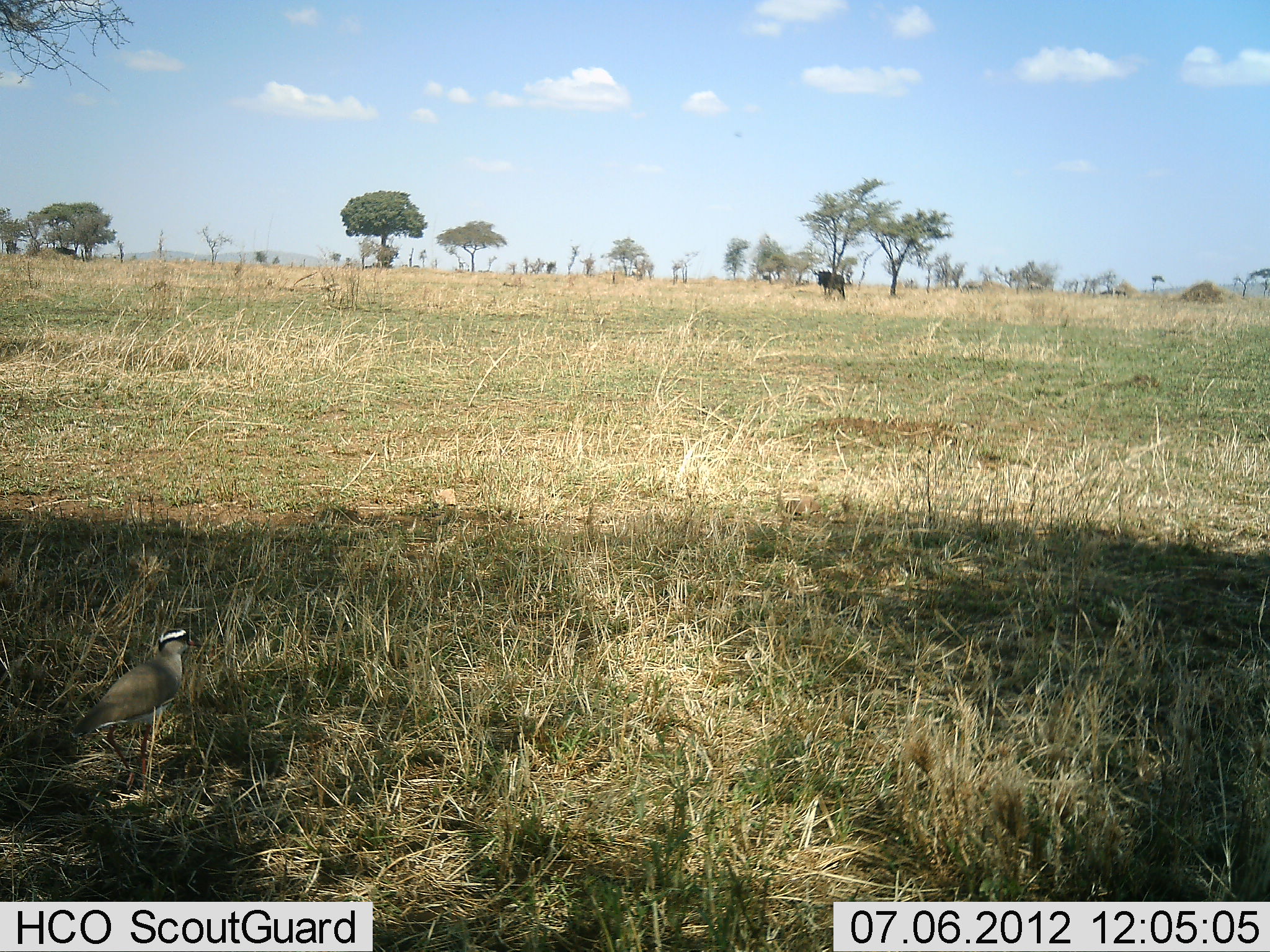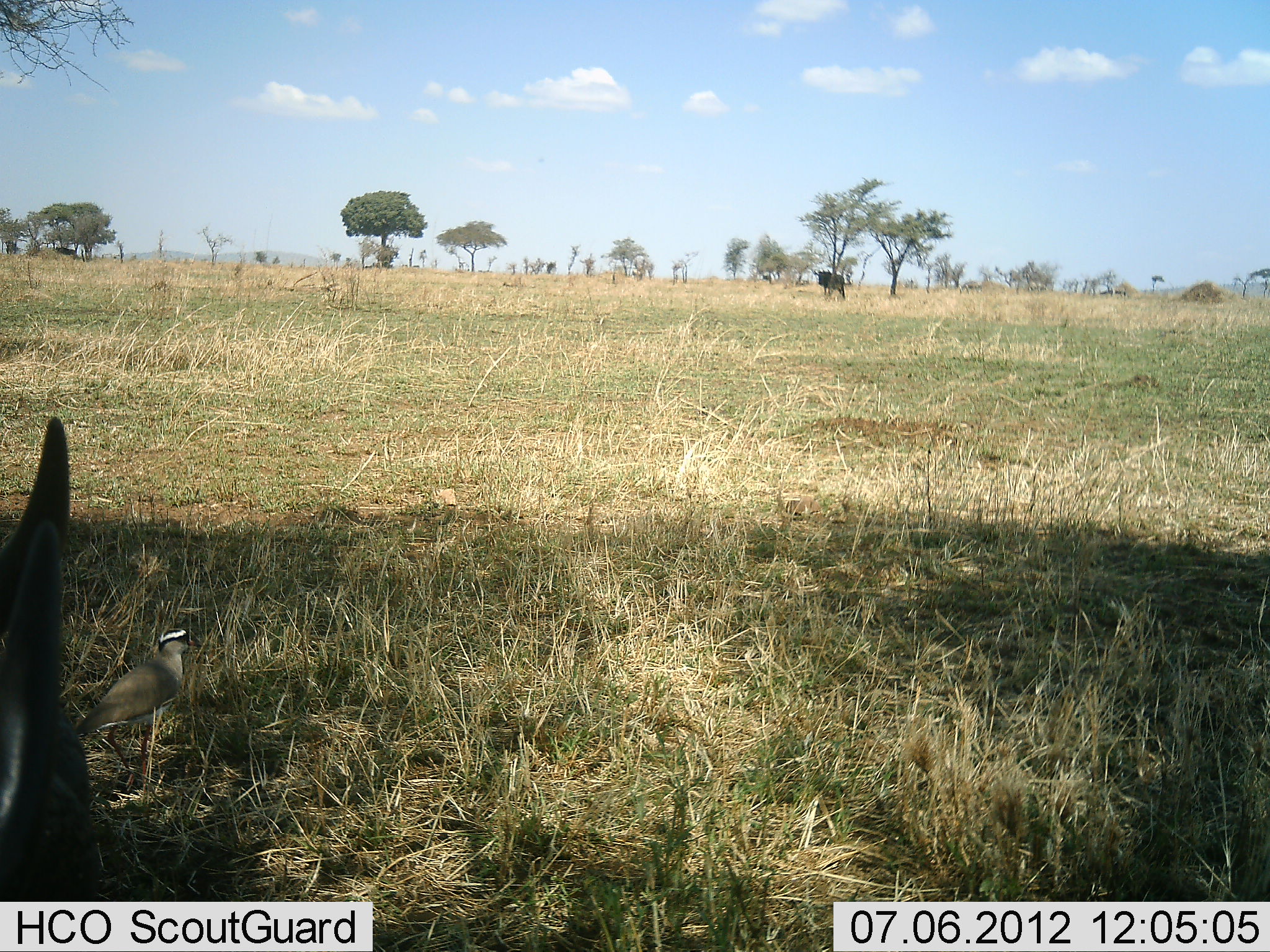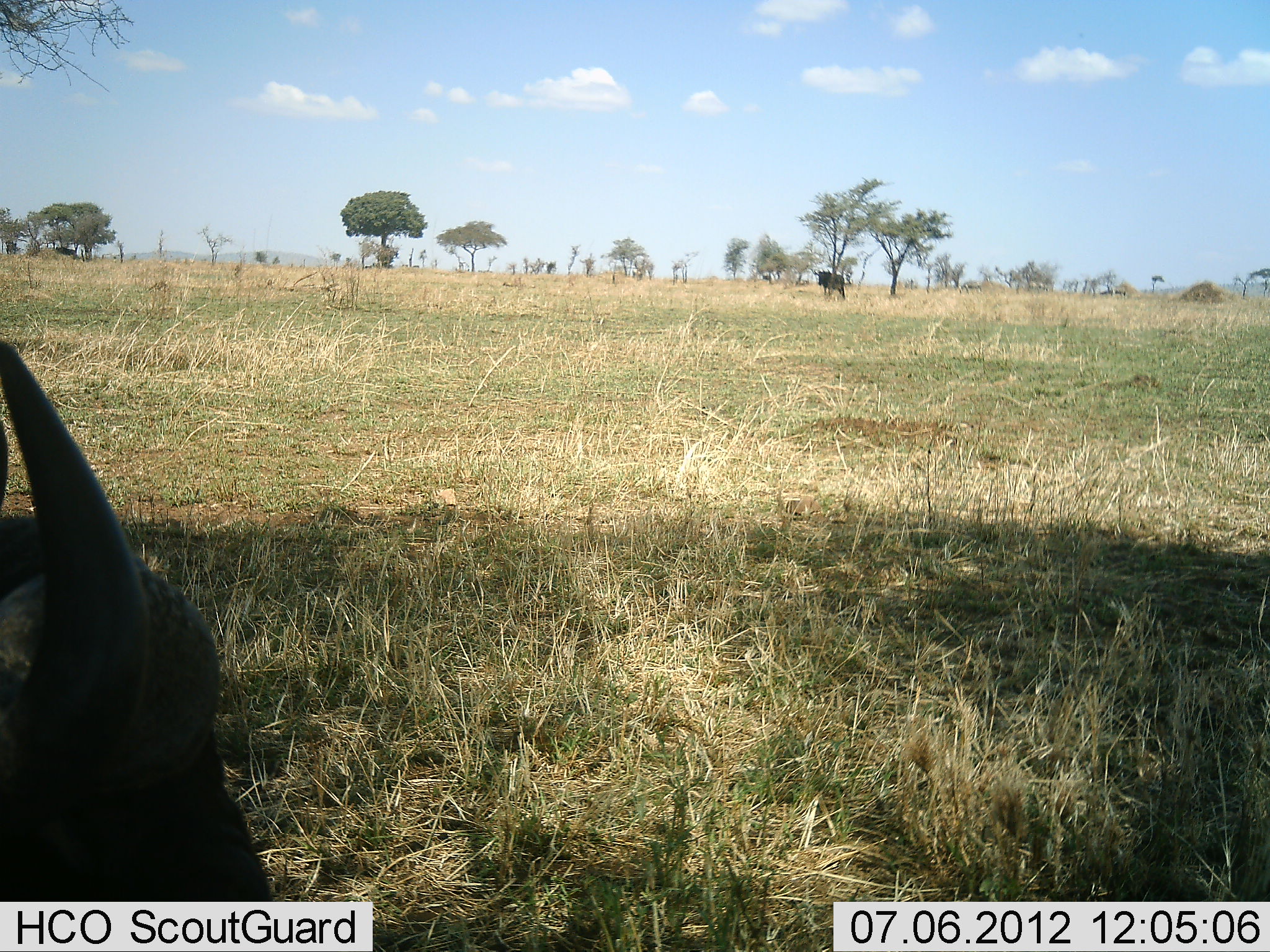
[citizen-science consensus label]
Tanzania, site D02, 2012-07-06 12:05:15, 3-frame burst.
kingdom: Animalia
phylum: Chordata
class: Aves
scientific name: Aves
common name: bird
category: otherbird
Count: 1.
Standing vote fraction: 86%.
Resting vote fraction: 0%.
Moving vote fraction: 14%.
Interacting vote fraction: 0%.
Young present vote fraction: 0%.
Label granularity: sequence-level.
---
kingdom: Animalia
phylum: Chordata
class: Mammalia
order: Artiodactyla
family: Bovidae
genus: Connochaetes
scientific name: Connochaetes taurinus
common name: blue wildebeest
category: wildebeest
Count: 2.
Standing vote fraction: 78%.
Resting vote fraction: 33%.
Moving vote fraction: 22%.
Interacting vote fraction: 0%.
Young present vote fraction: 0%.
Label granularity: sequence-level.